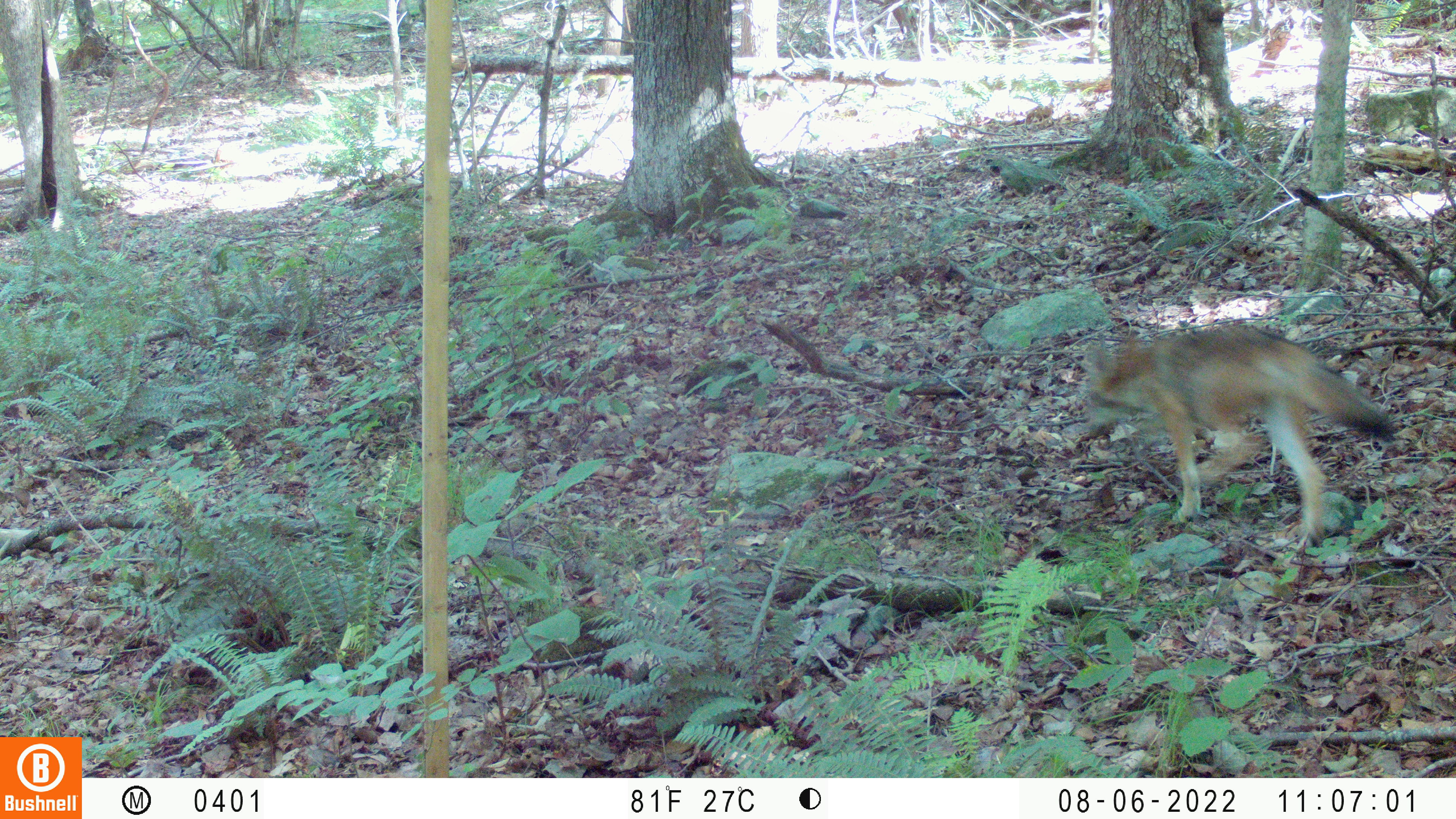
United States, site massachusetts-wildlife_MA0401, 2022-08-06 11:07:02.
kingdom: Animalia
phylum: Chordata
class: Mammalia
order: Carnivora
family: Canidae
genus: Canis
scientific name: Canis latrans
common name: coyote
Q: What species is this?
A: Coyote (Canis latrans).